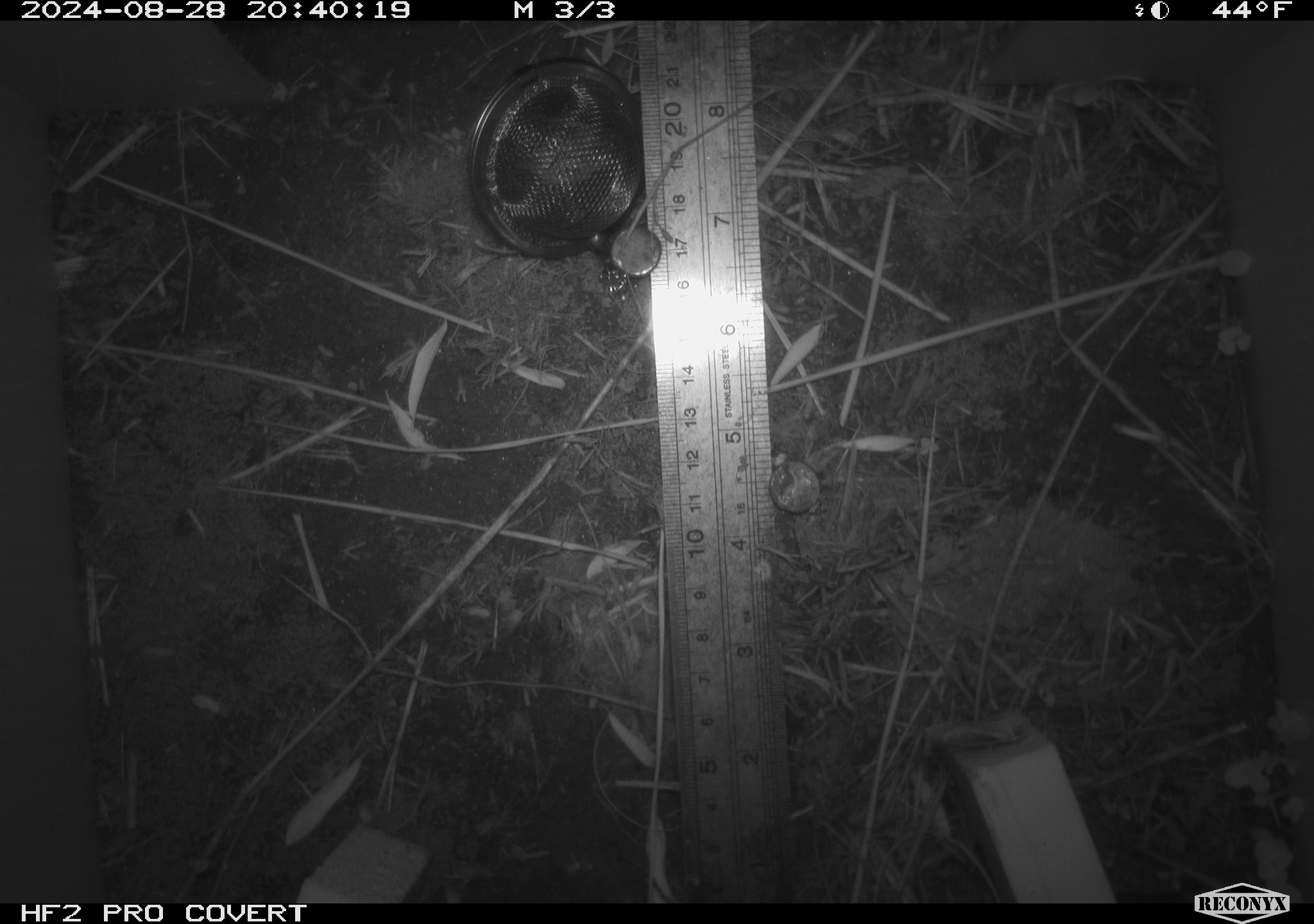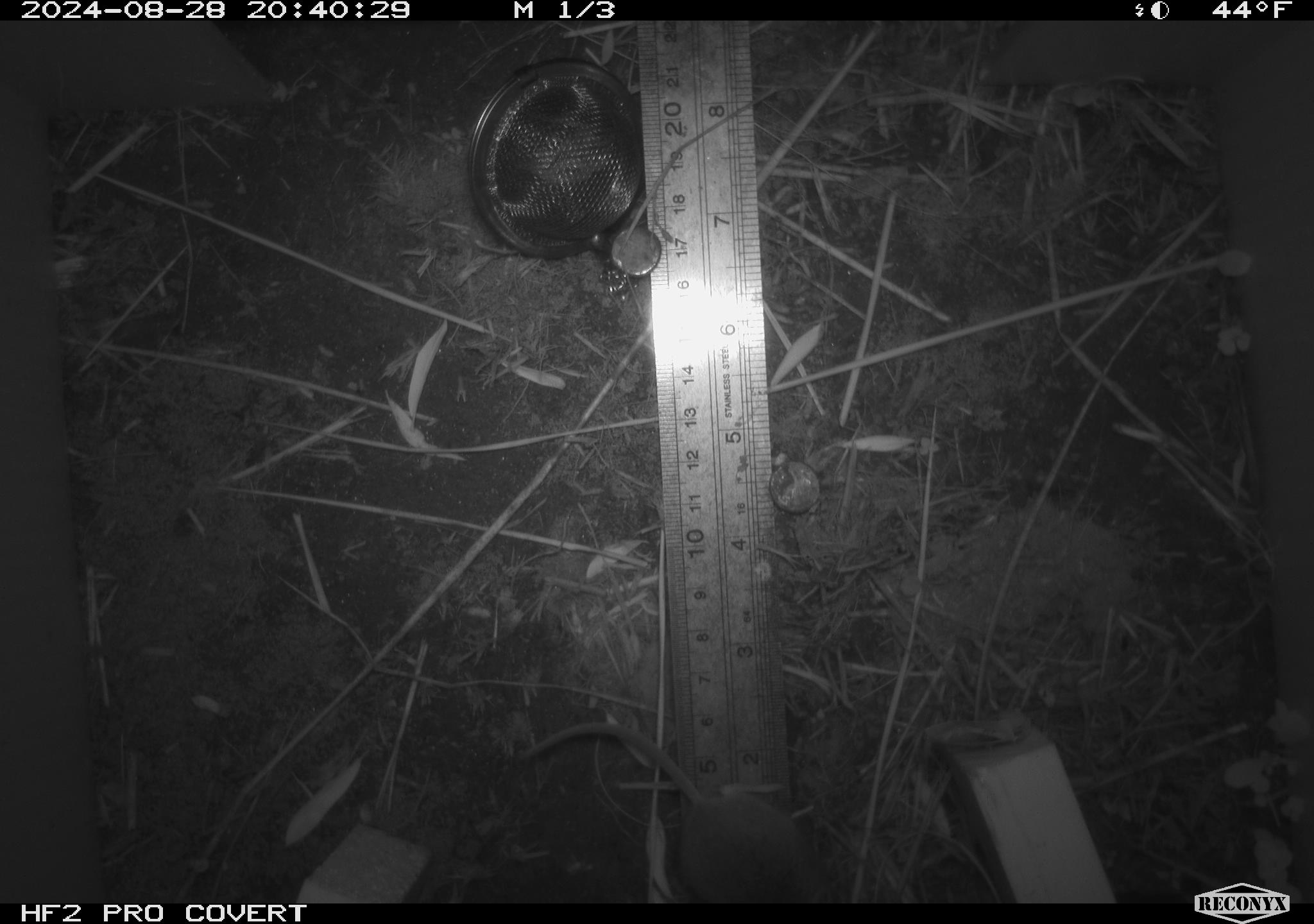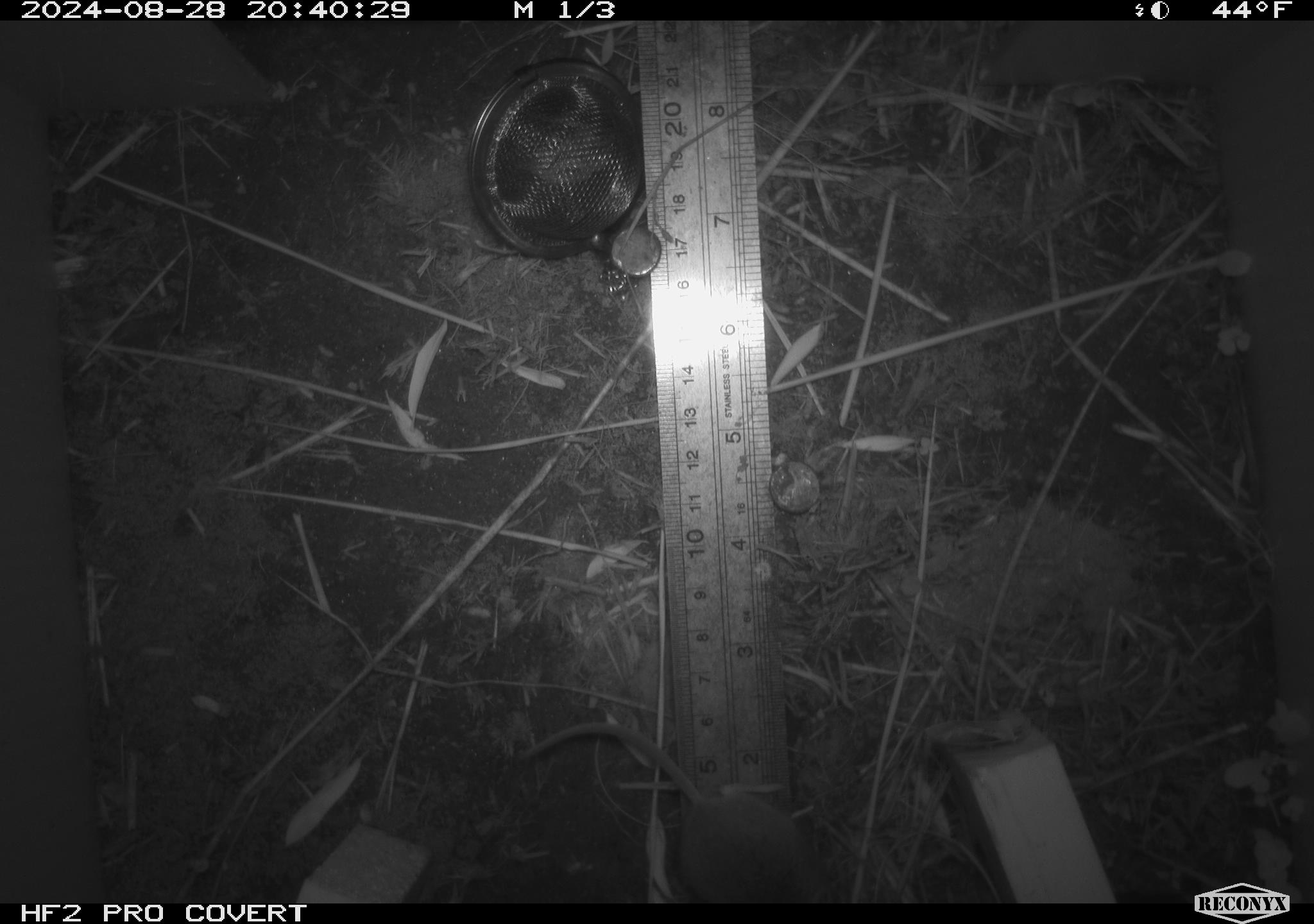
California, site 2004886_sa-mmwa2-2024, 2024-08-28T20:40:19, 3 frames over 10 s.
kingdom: Animalia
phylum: Chordata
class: Mammalia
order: Rodentia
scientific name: Rodentia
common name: mouse species